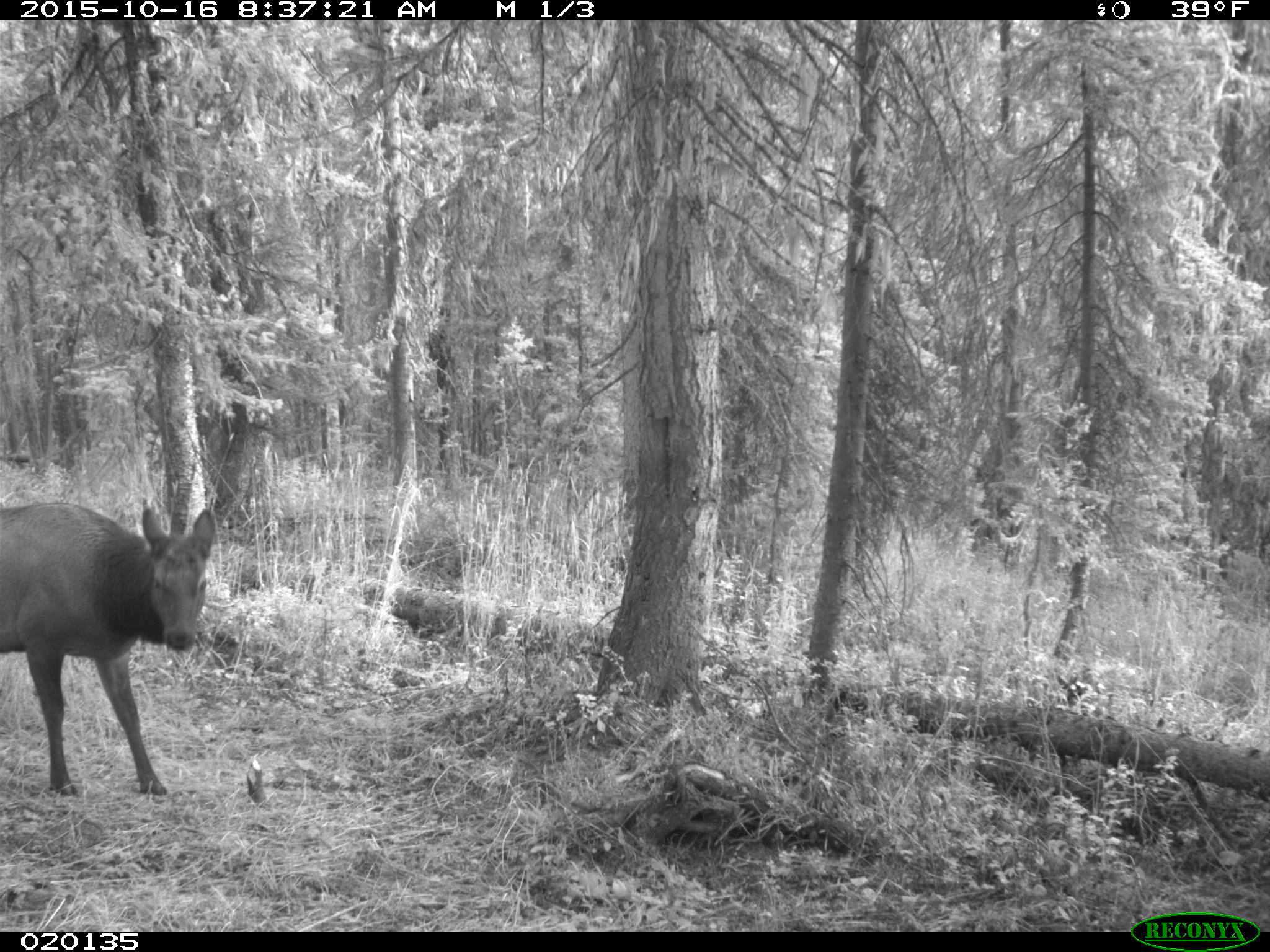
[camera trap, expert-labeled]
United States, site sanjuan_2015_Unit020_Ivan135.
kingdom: Animalia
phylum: Chordata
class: Mammalia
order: Artiodactyla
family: Cervidae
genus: Cervus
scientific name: Cervus elaphus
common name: red deer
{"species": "Cervus elaphus (red deer)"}